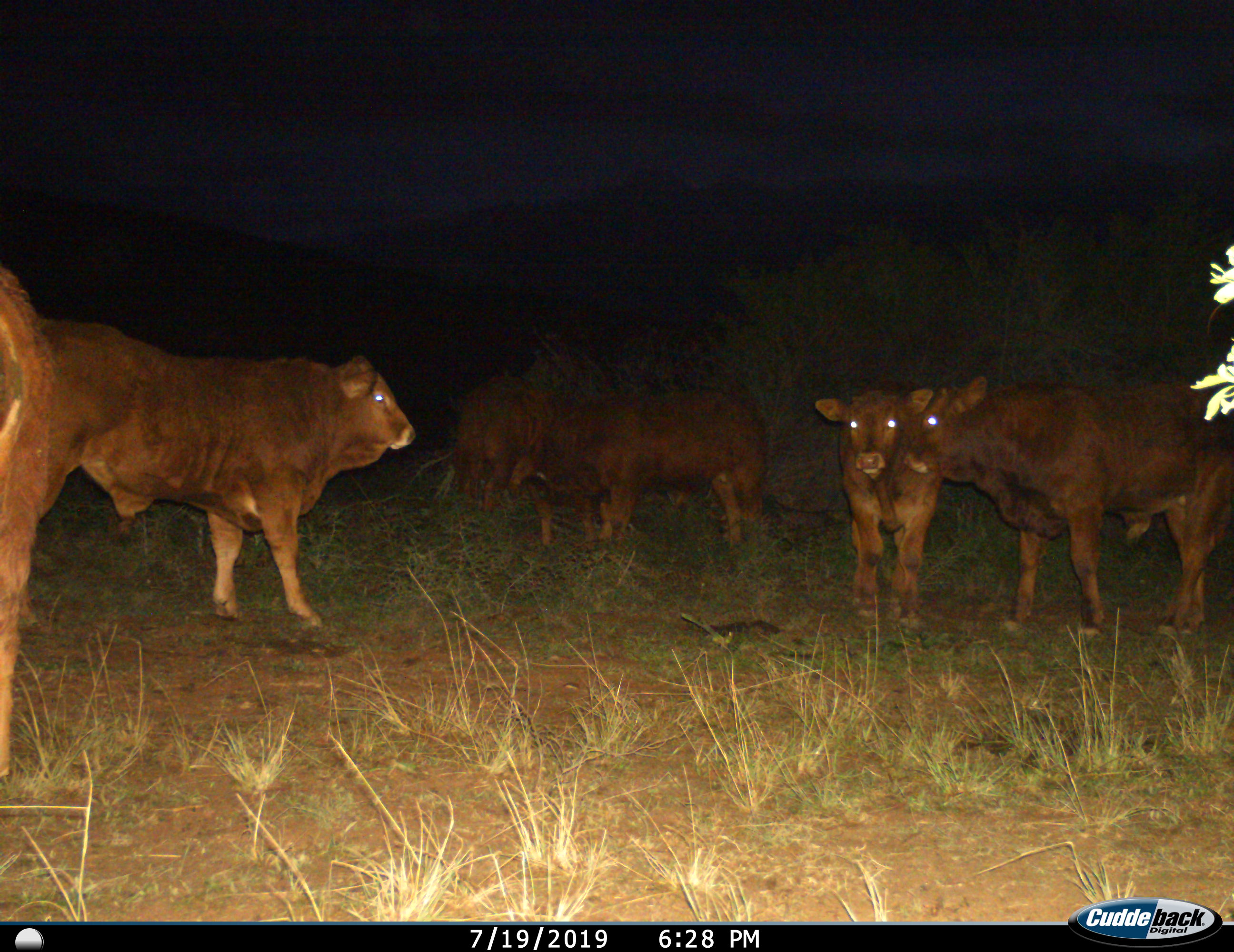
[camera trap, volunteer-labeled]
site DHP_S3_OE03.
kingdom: Animalia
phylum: Chordata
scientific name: Vertebrata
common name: domestic animal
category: domesticanimal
Domesticanimal (domestic animal) (Vertebrata), count 6. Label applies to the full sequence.